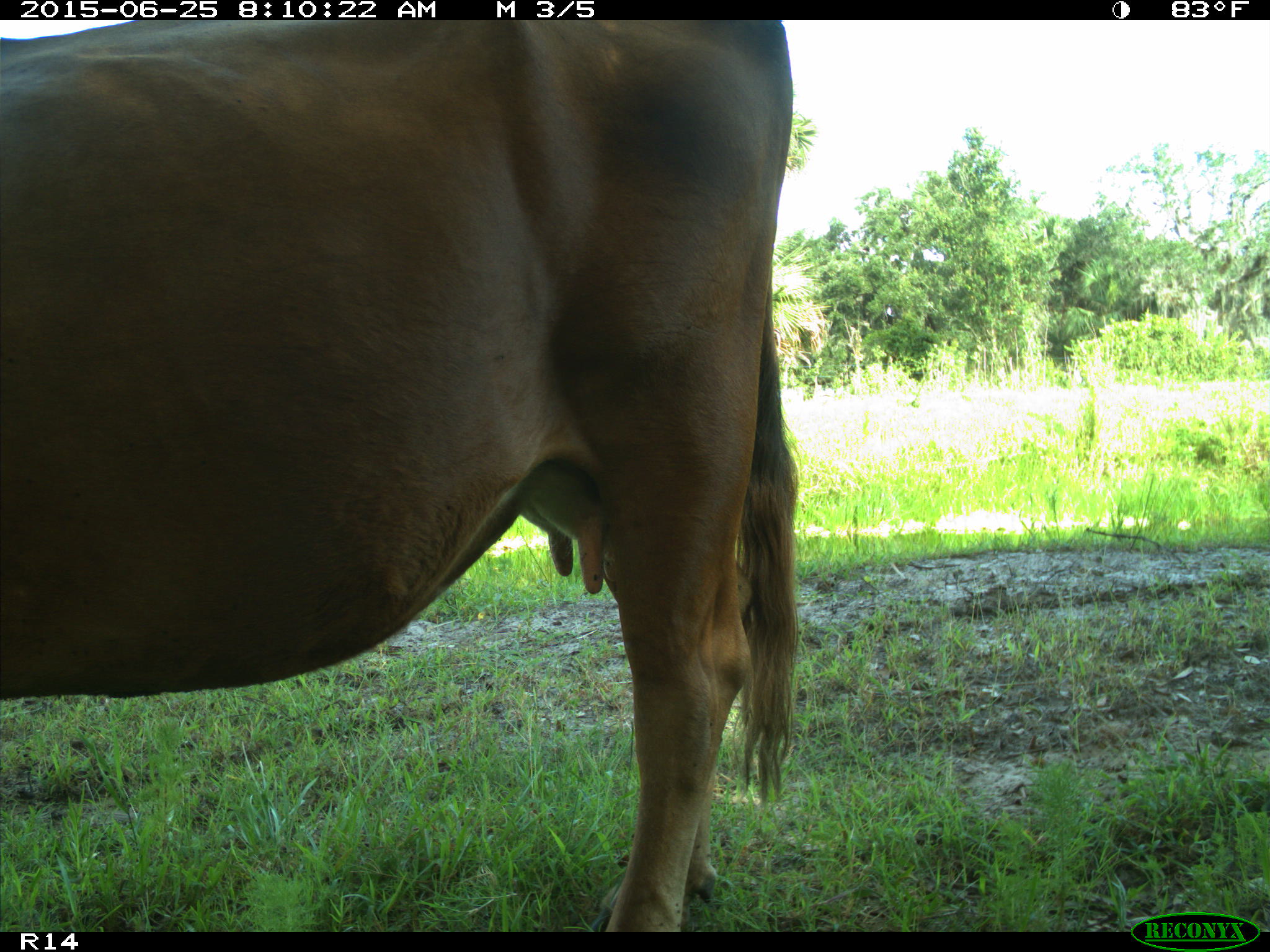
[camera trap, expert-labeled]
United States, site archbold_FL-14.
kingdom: Animalia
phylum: Chordata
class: Mammalia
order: Artiodactyla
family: Bovidae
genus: Bos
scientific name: Bos taurus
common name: domestic cow